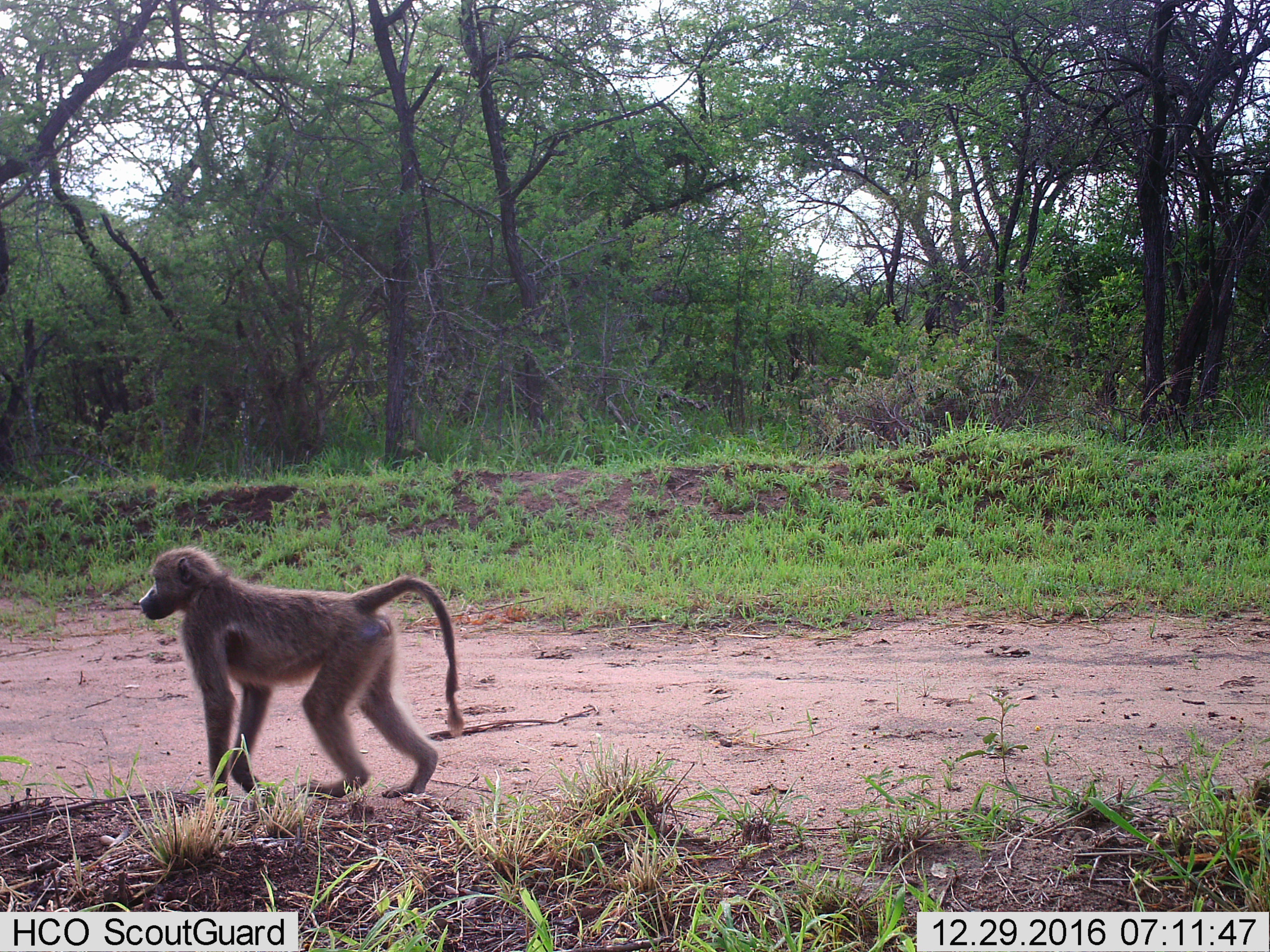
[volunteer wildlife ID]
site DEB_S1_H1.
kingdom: Animalia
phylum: Chordata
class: Mammalia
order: Primates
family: Cercopithecidae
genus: Papio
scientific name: Papio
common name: baboon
Baboon (Papio), count 1. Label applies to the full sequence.